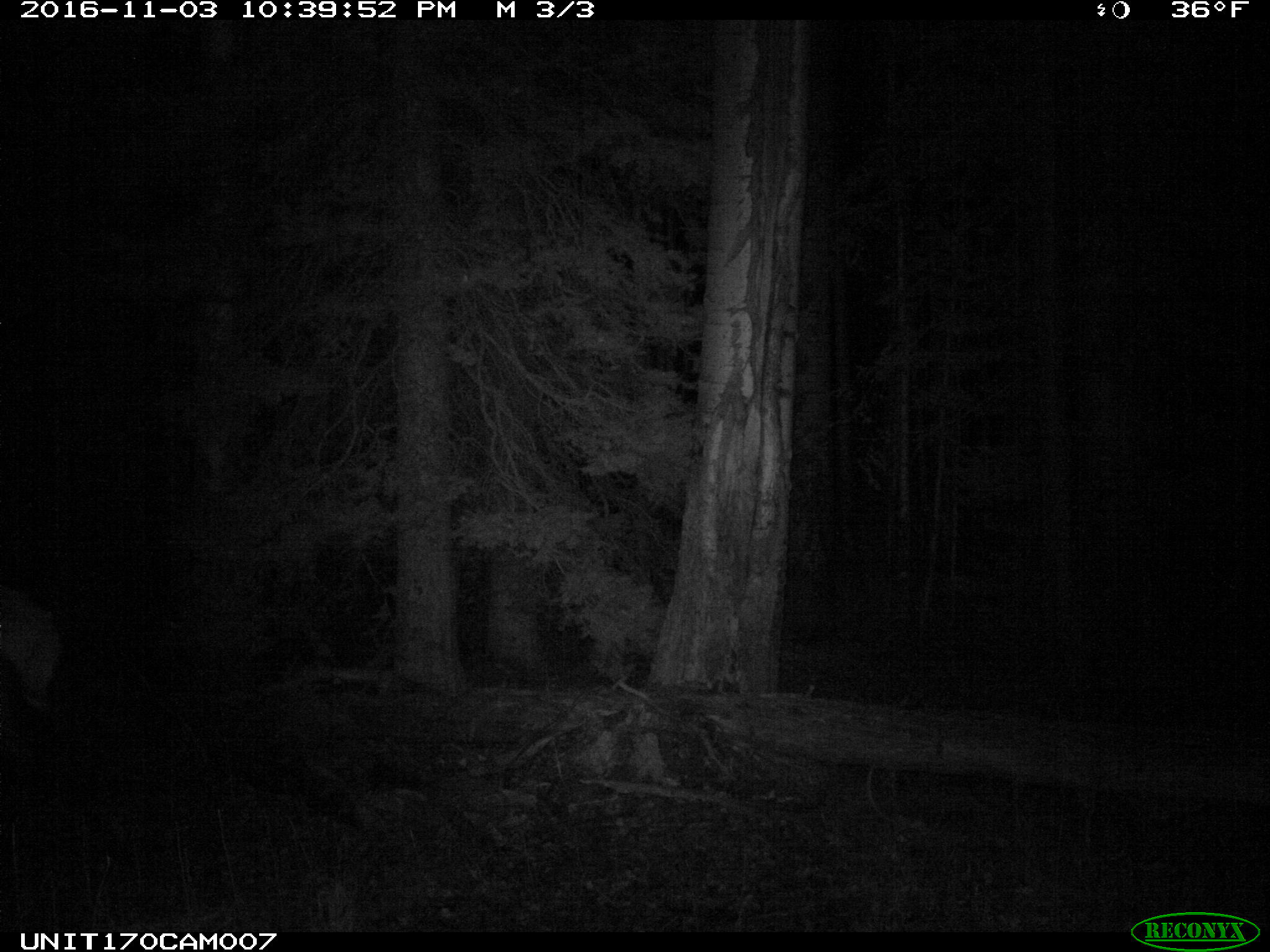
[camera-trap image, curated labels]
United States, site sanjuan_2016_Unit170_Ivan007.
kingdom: Animalia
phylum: Chordata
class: Mammalia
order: Artiodactyla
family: Cervidae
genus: Cervus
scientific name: Cervus elaphus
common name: red deer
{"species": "Cervus elaphus (red deer)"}